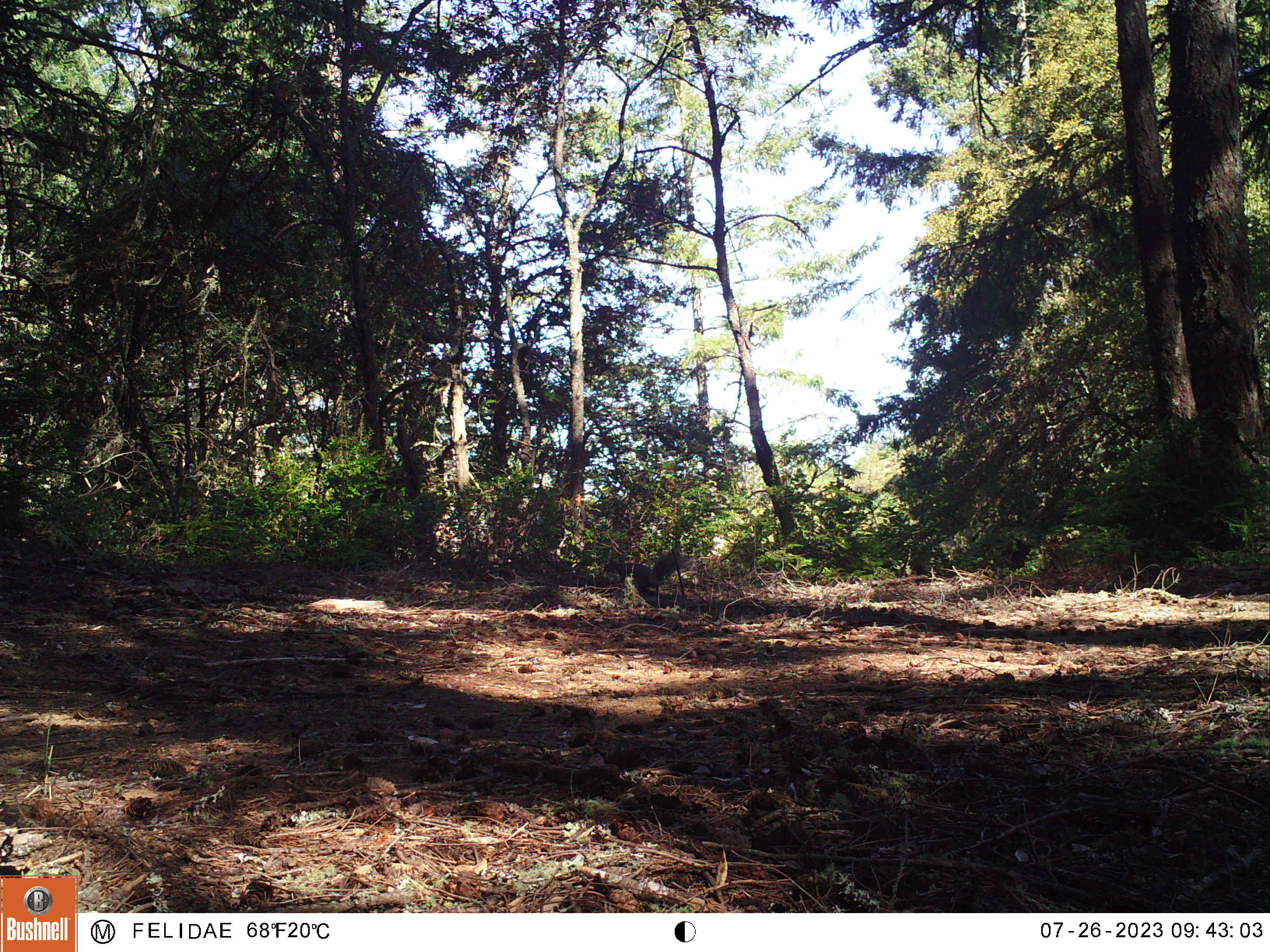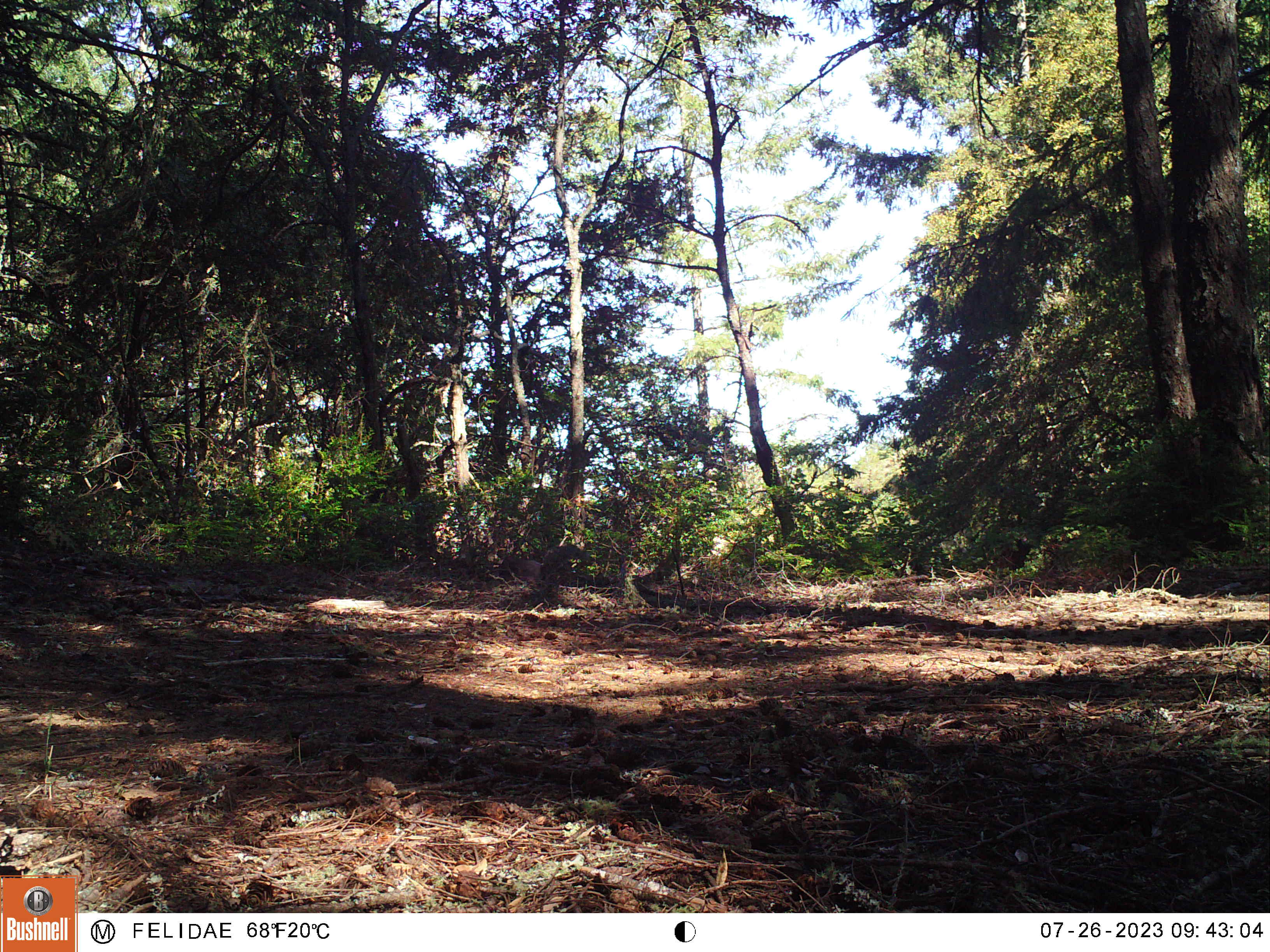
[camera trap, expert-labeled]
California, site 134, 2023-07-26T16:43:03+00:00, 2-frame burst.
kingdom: Animalia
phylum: Chordata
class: Mammalia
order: Rodentia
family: Sciuridae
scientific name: Sciuridae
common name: squirrel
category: unknown squirrel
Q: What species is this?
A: Unknown squirrel (squirrel) (Sciuridae).